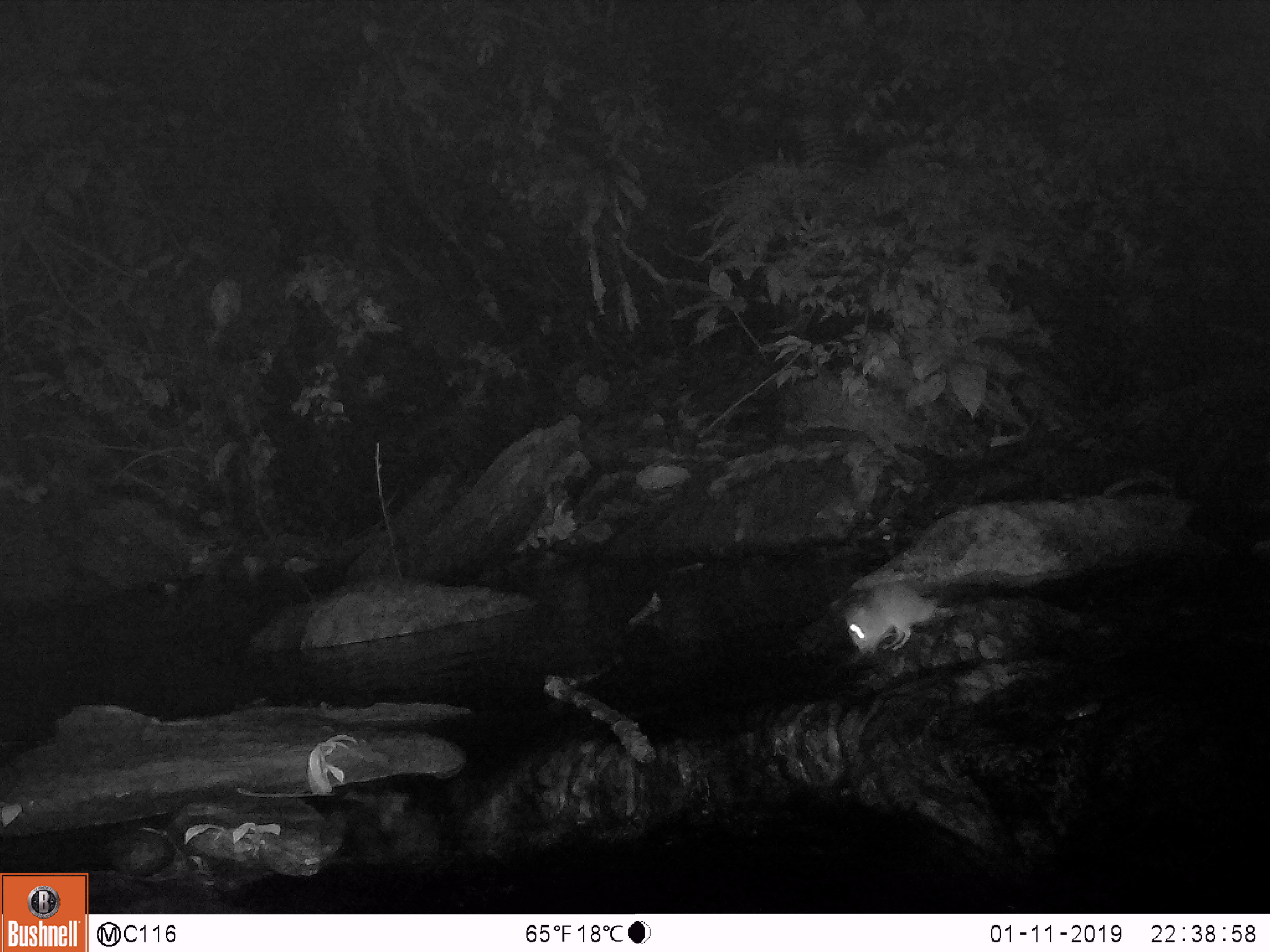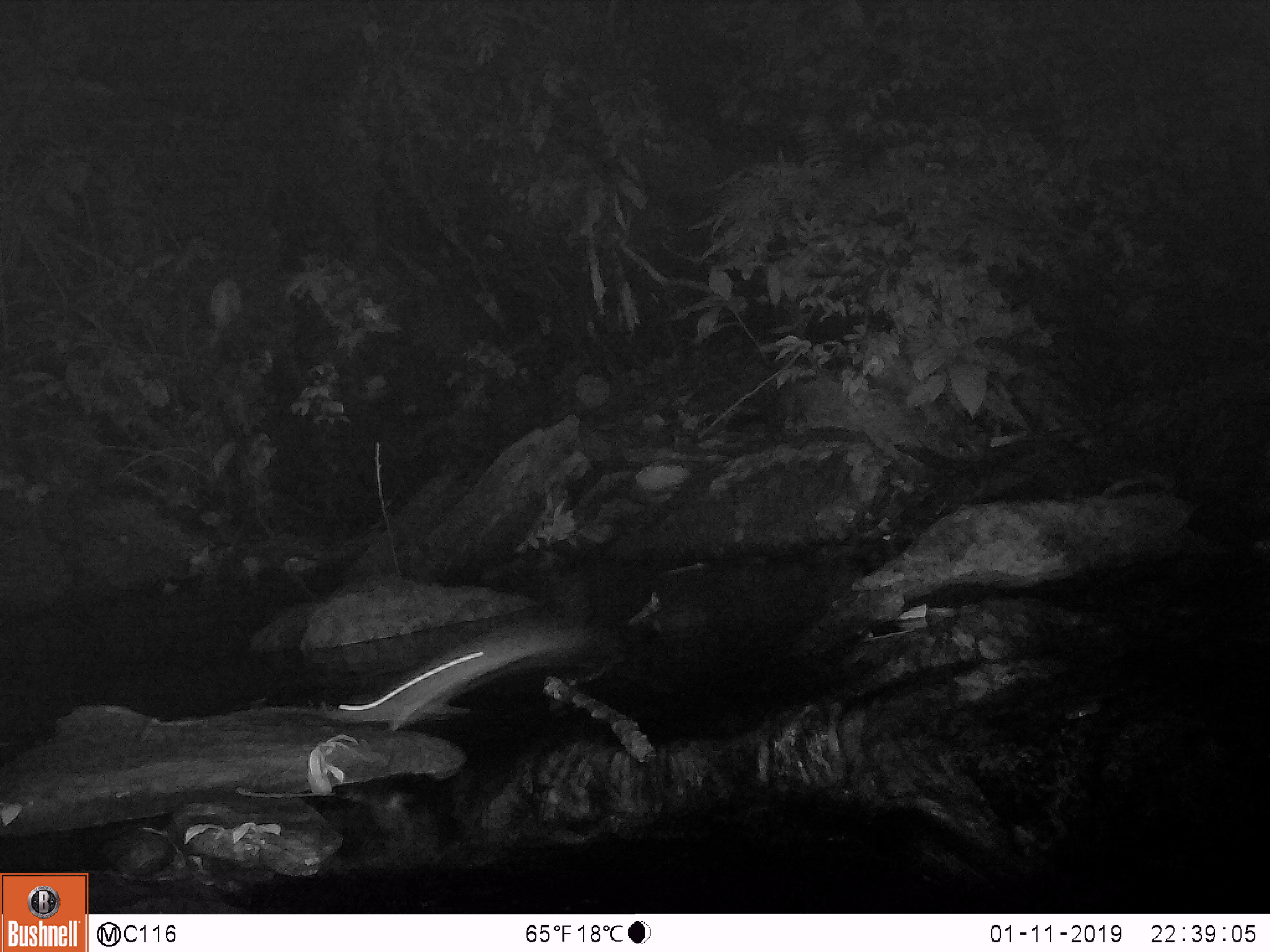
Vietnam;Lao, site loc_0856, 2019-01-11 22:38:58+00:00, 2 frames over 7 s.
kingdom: Animalia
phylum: Chordata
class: Mammalia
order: Rodentia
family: Muridae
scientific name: Muridae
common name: old-world mice and rats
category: unidentified murid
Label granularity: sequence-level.